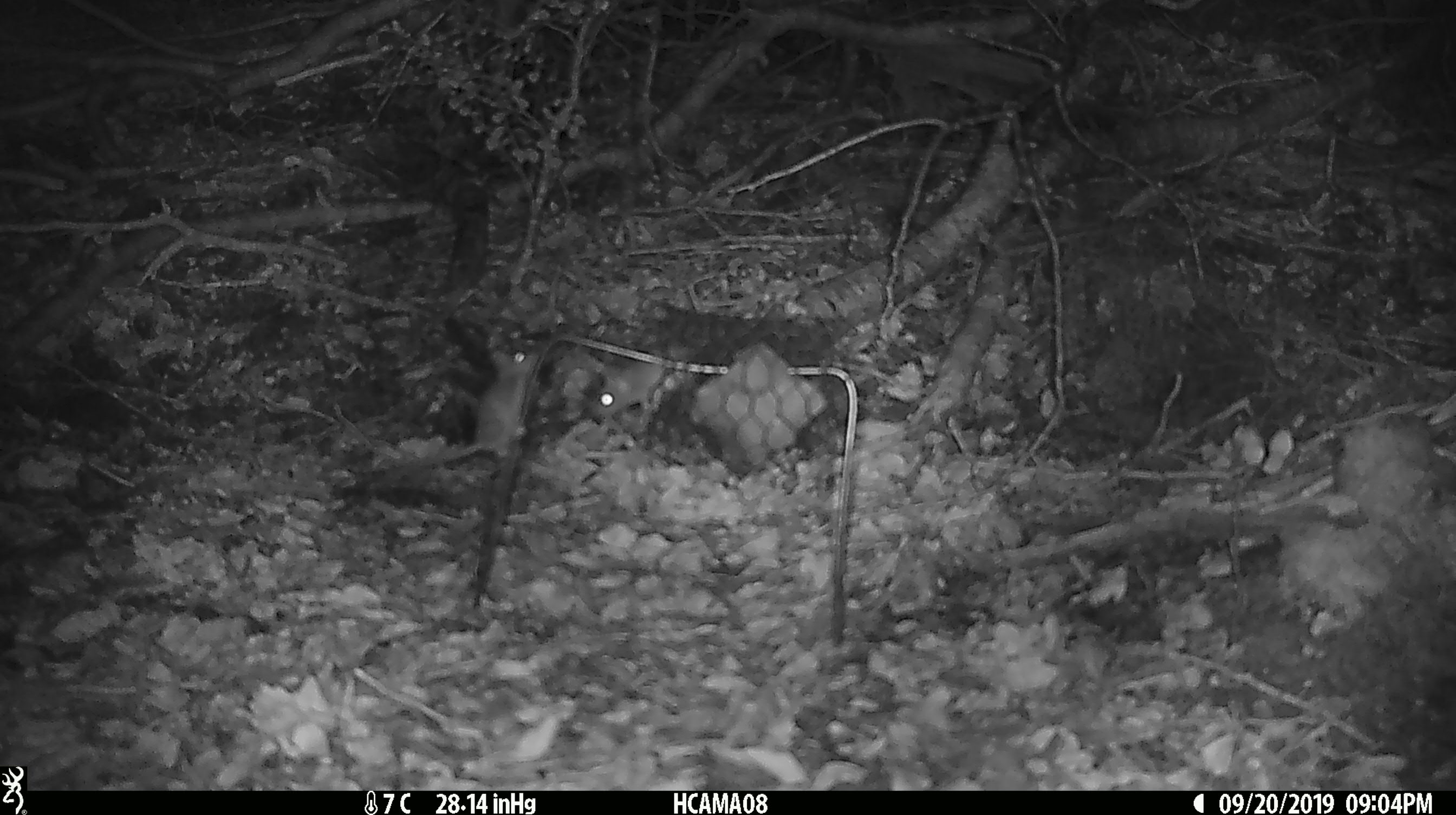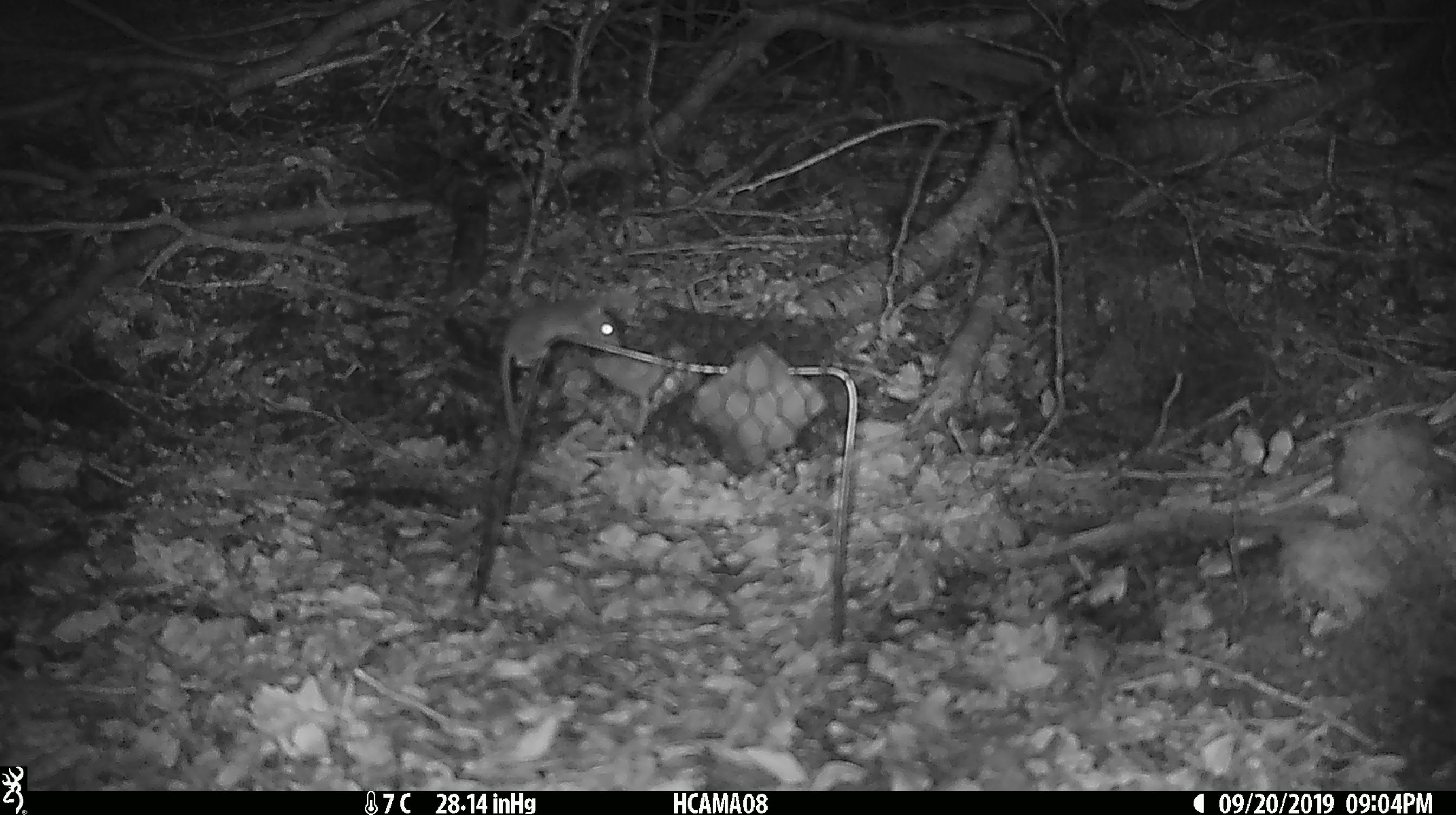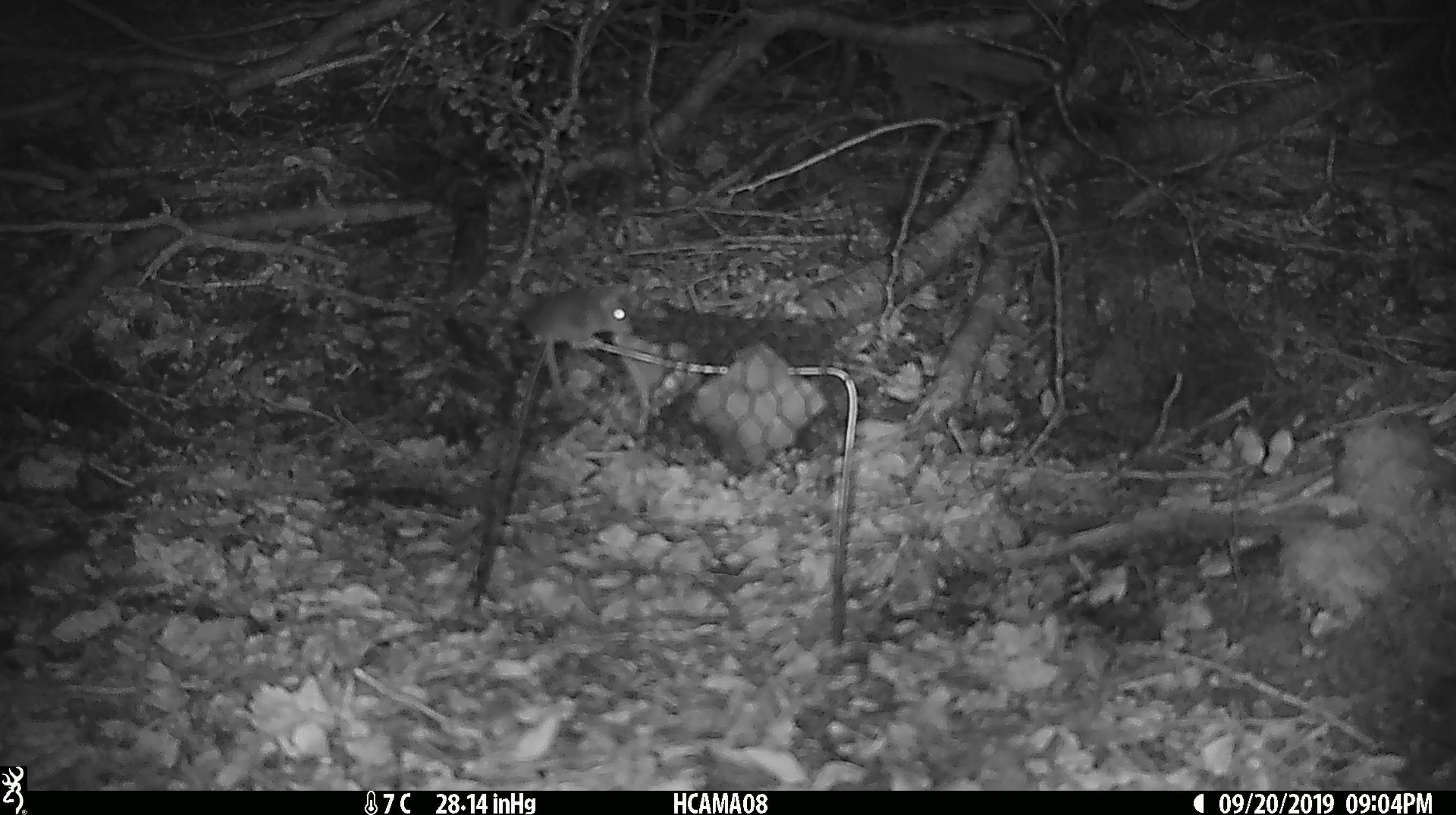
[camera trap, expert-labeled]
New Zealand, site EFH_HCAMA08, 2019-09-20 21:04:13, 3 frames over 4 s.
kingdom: Animalia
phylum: Chordata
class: Mammalia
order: Rodentia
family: Muridae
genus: Mus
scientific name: Mus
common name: mouse